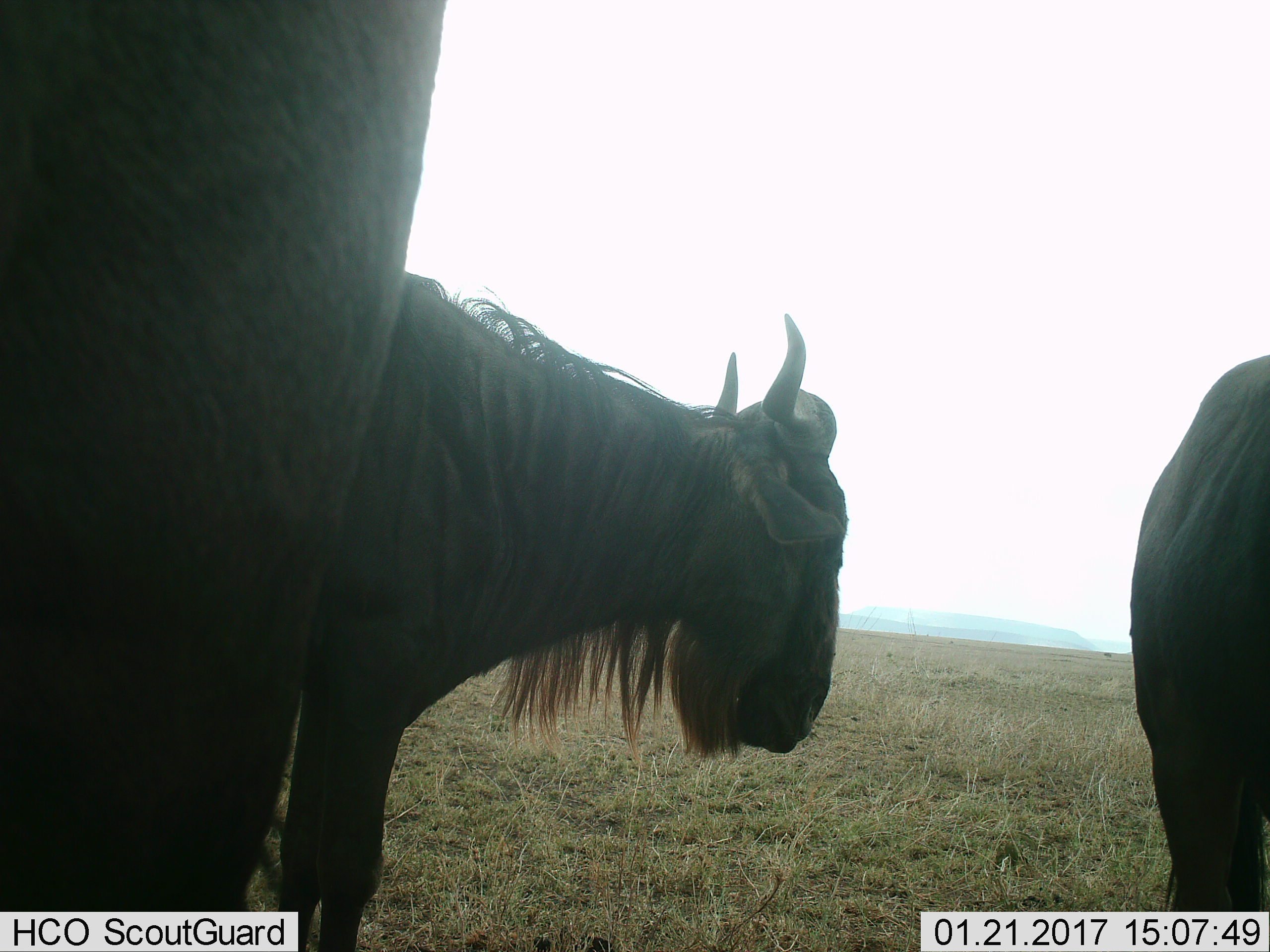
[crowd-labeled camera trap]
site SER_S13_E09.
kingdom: Animalia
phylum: Chordata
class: Mammalia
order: Artiodactyla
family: Bovidae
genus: Connochaetes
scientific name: Connochaetes taurinus taurinus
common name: blue wildebeest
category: wildebeestblue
Wildebeestblue (blue wildebeest) (Connochaetes taurinus taurinus), count 3. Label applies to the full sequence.